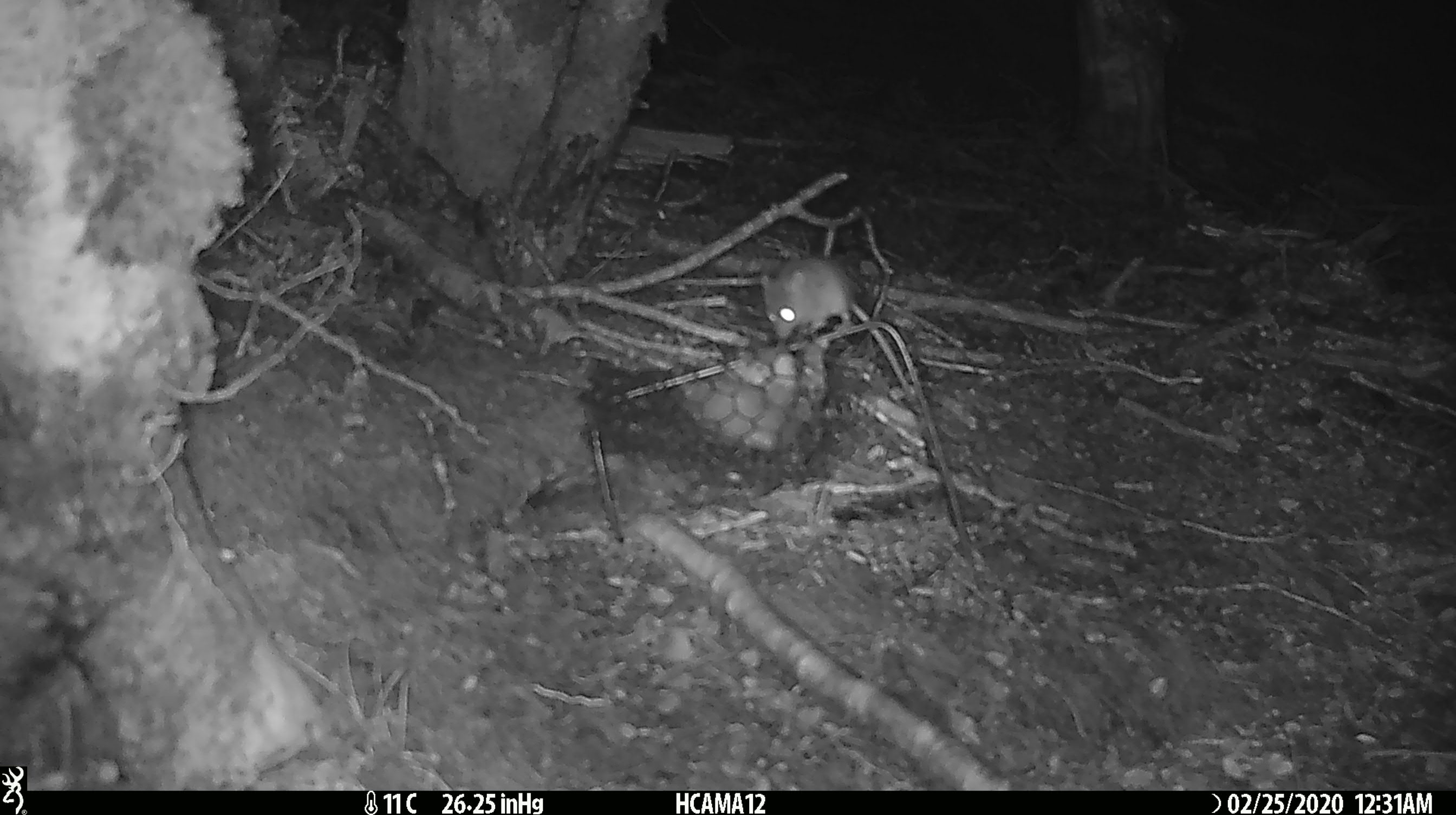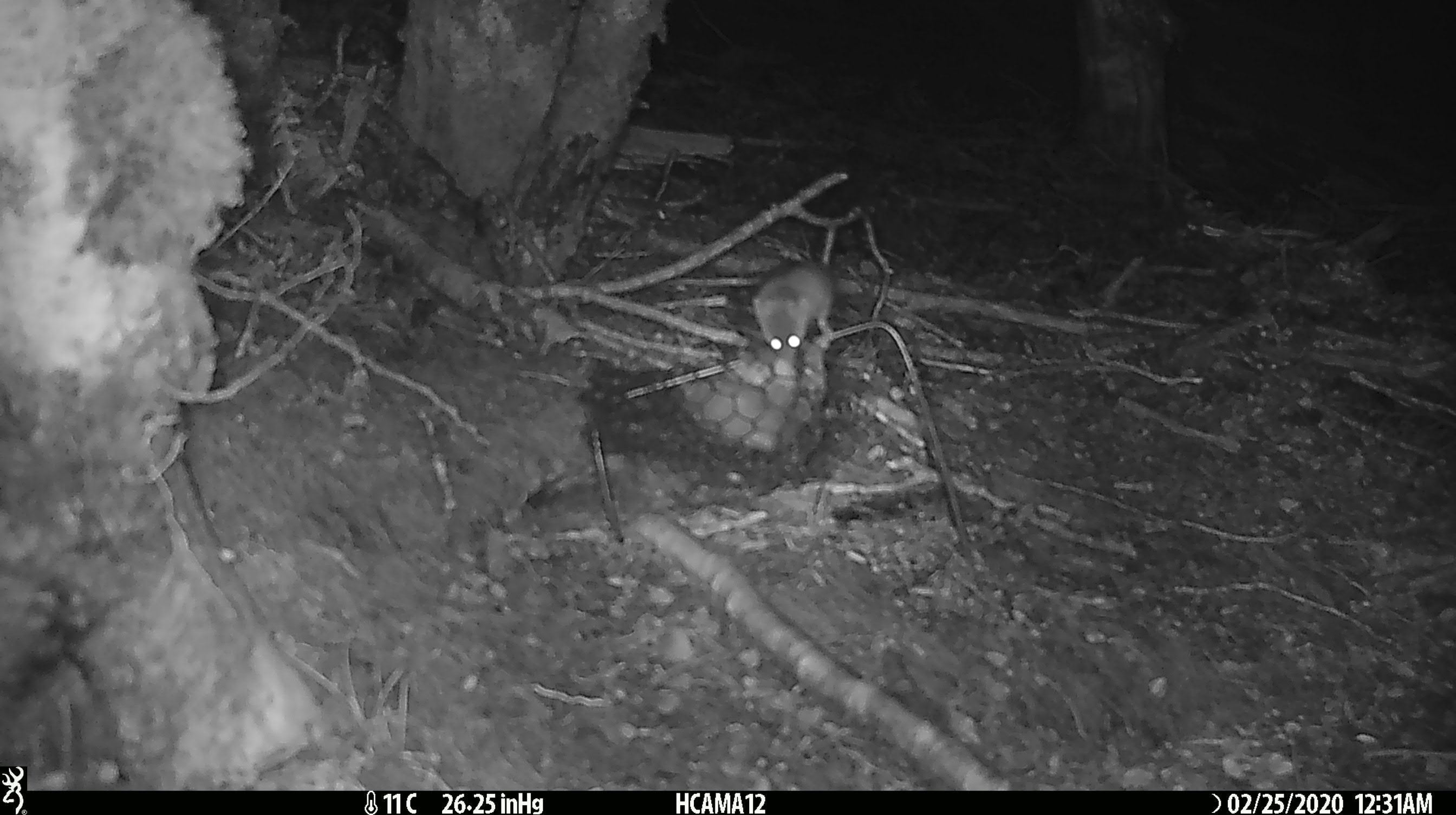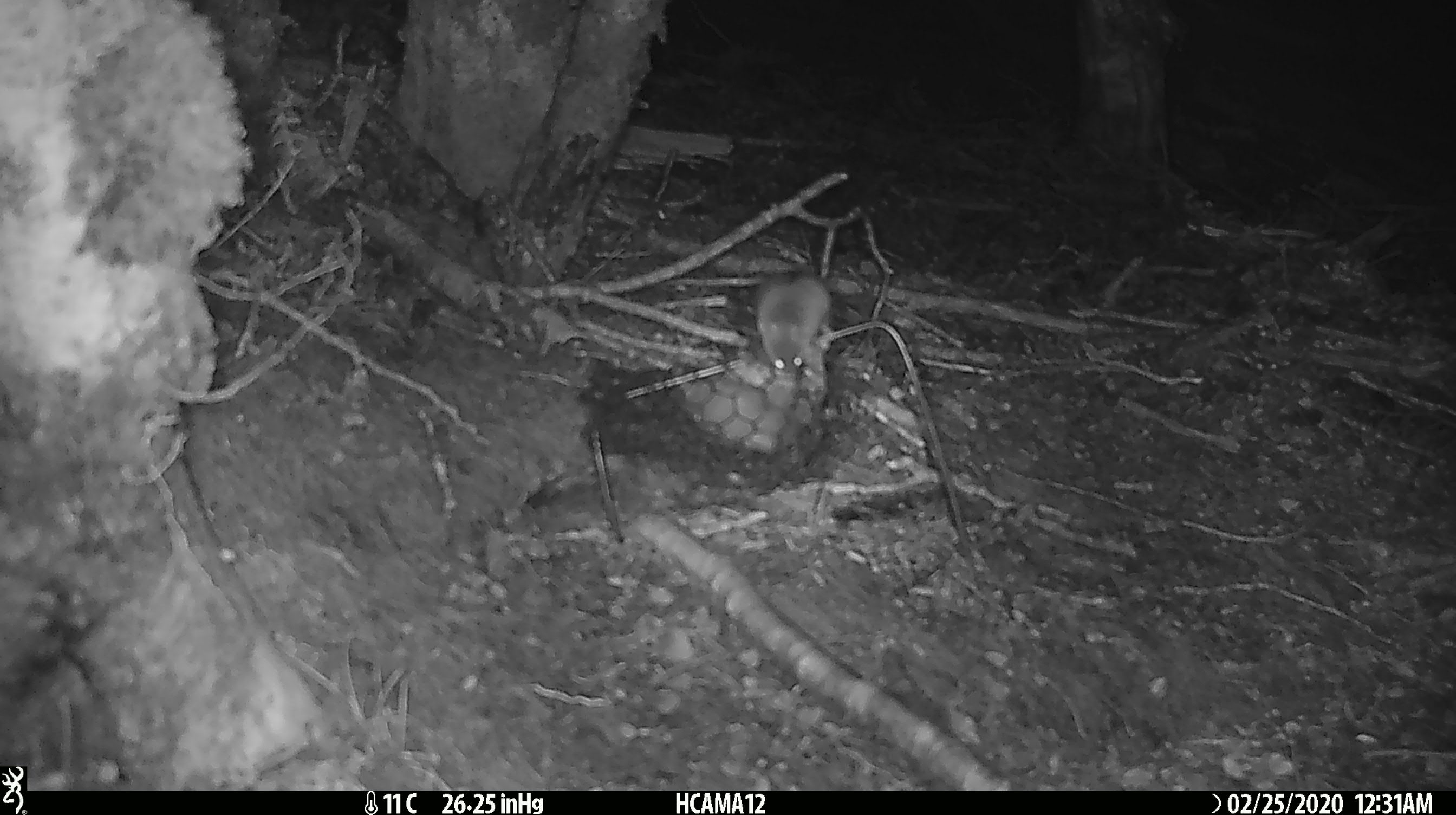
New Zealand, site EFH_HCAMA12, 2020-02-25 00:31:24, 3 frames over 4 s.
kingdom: Animalia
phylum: Chordata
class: Mammalia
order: Rodentia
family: Muridae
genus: Mus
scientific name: Mus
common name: mouse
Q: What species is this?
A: Mouse (Mus).